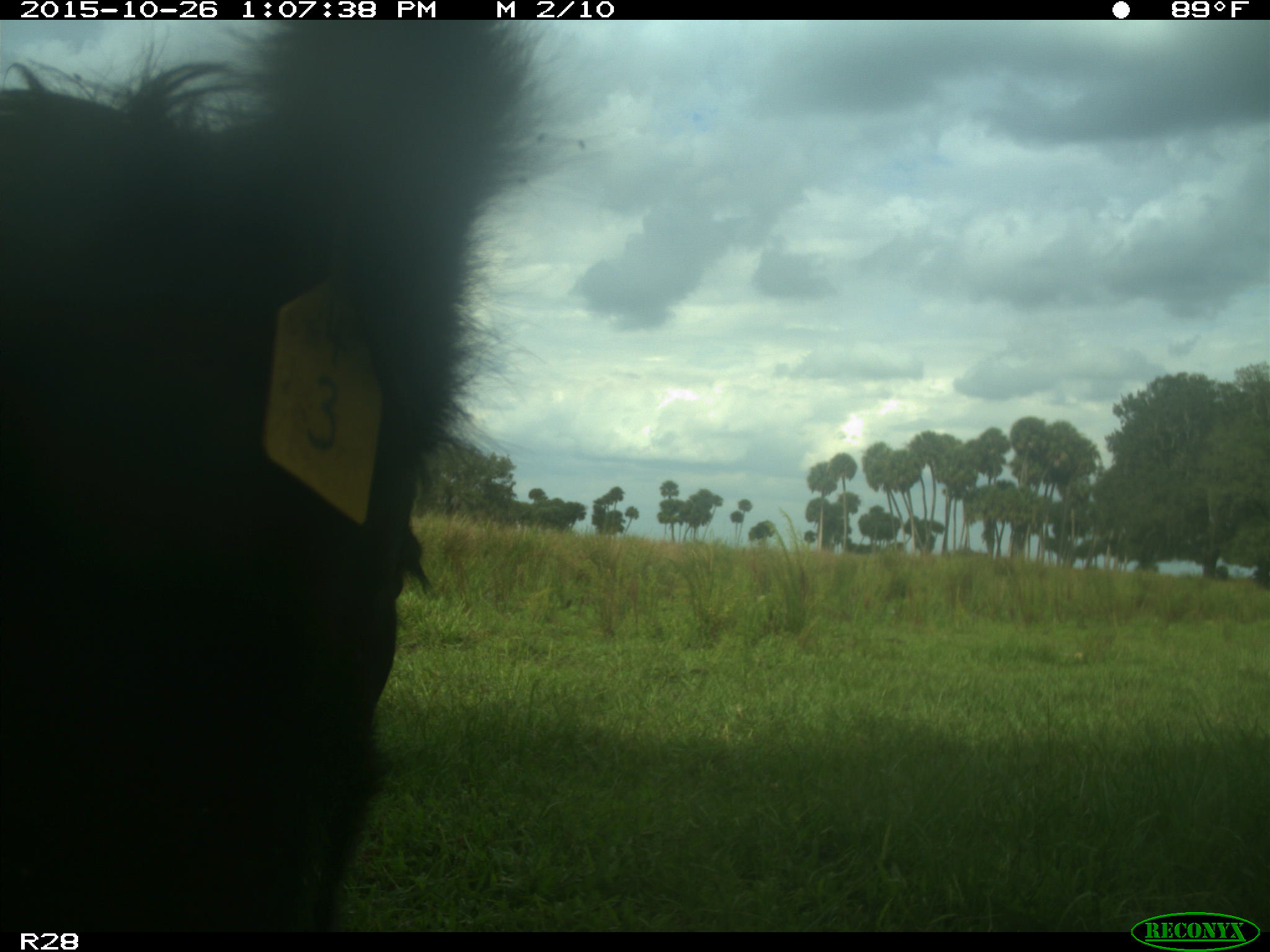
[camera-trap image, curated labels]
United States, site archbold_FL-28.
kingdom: Animalia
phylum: Chordata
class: Mammalia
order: Artiodactyla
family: Bovidae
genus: Bos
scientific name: Bos taurus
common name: domestic cow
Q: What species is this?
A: Bos taurus (domestic cow).